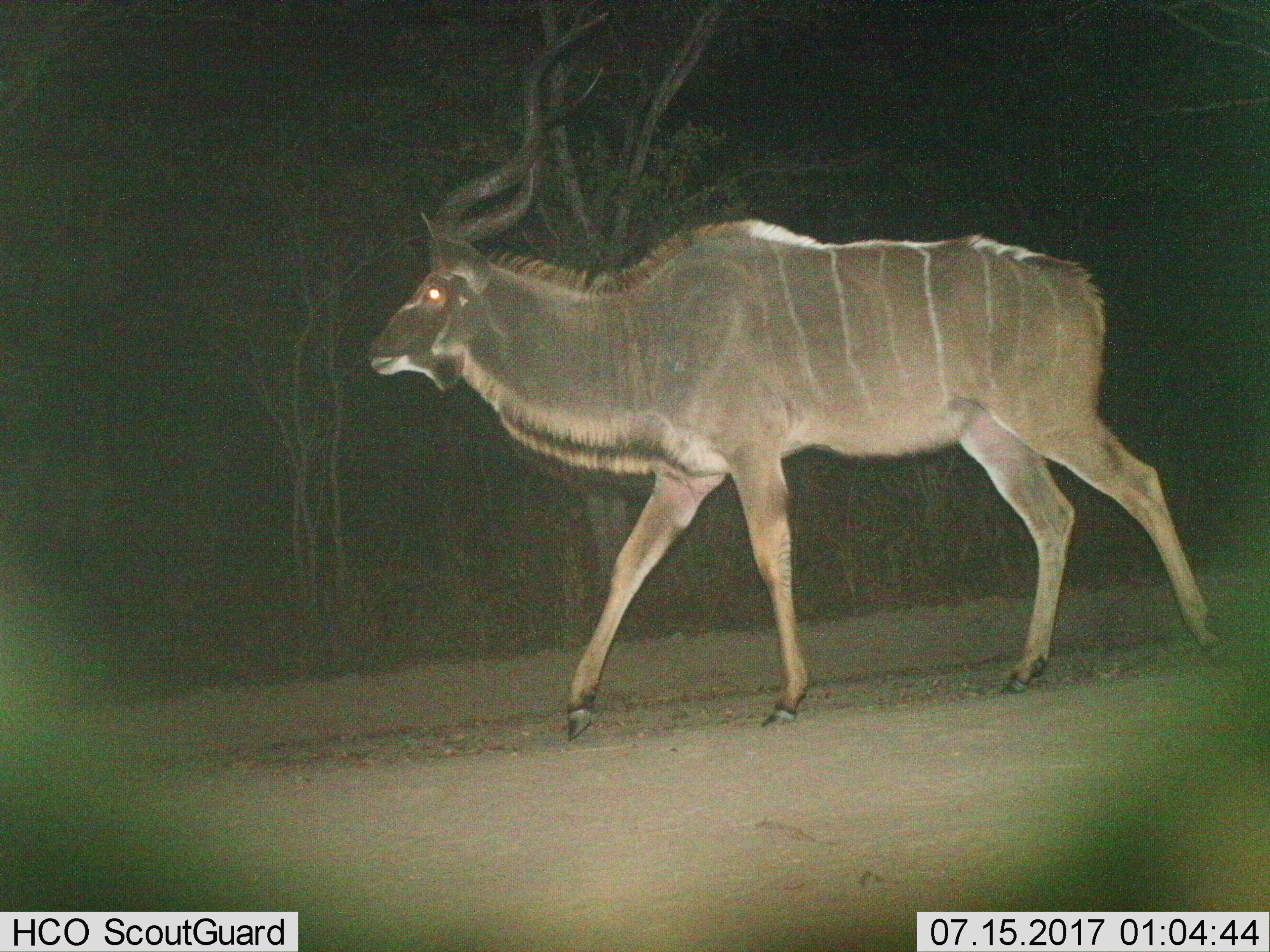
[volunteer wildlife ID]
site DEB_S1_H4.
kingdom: Animalia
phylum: Chordata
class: Mammalia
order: Artiodactyla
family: Bovidae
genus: Tragelaphus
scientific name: Tragelaphus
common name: kudu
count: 1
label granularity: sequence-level